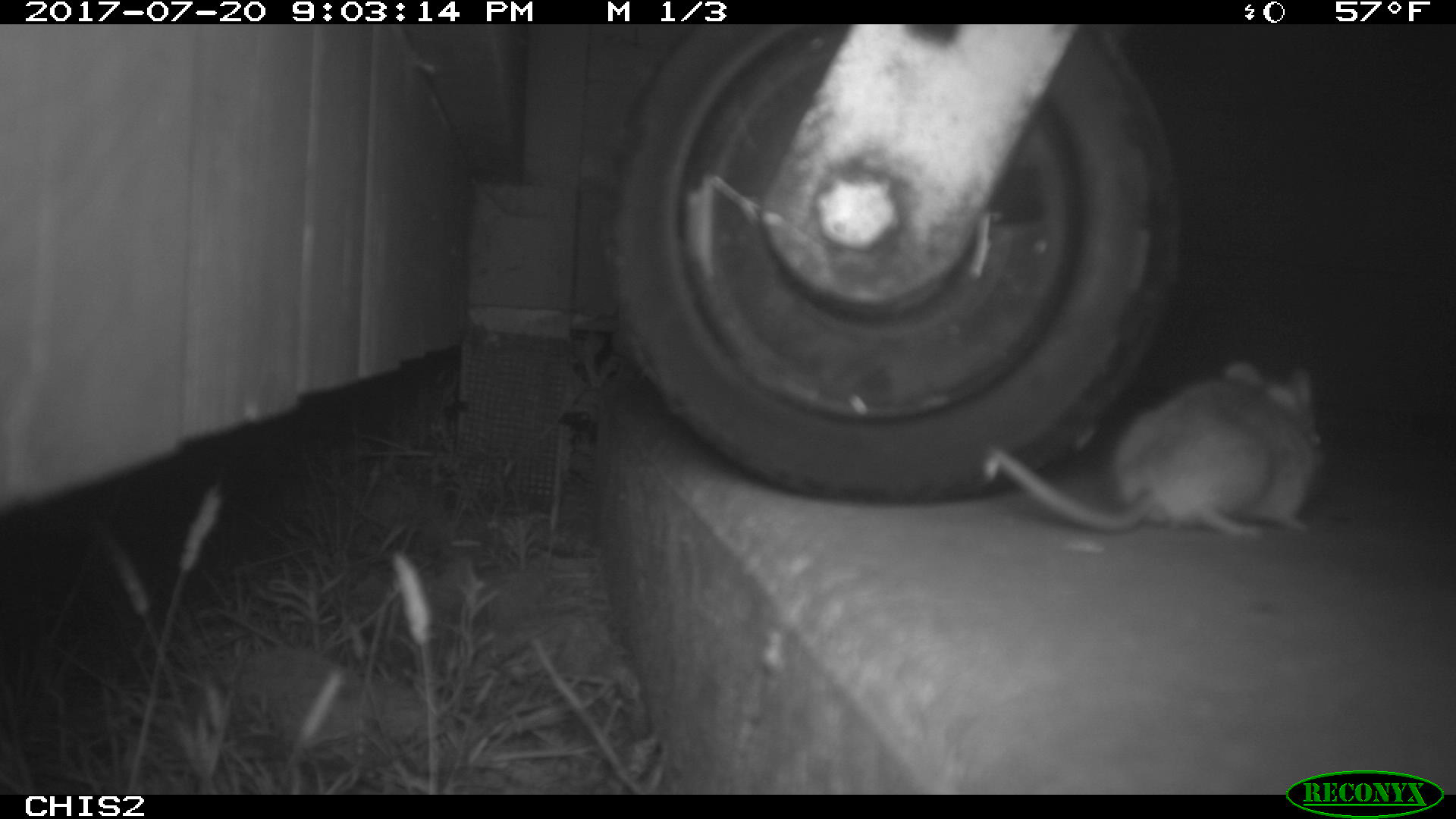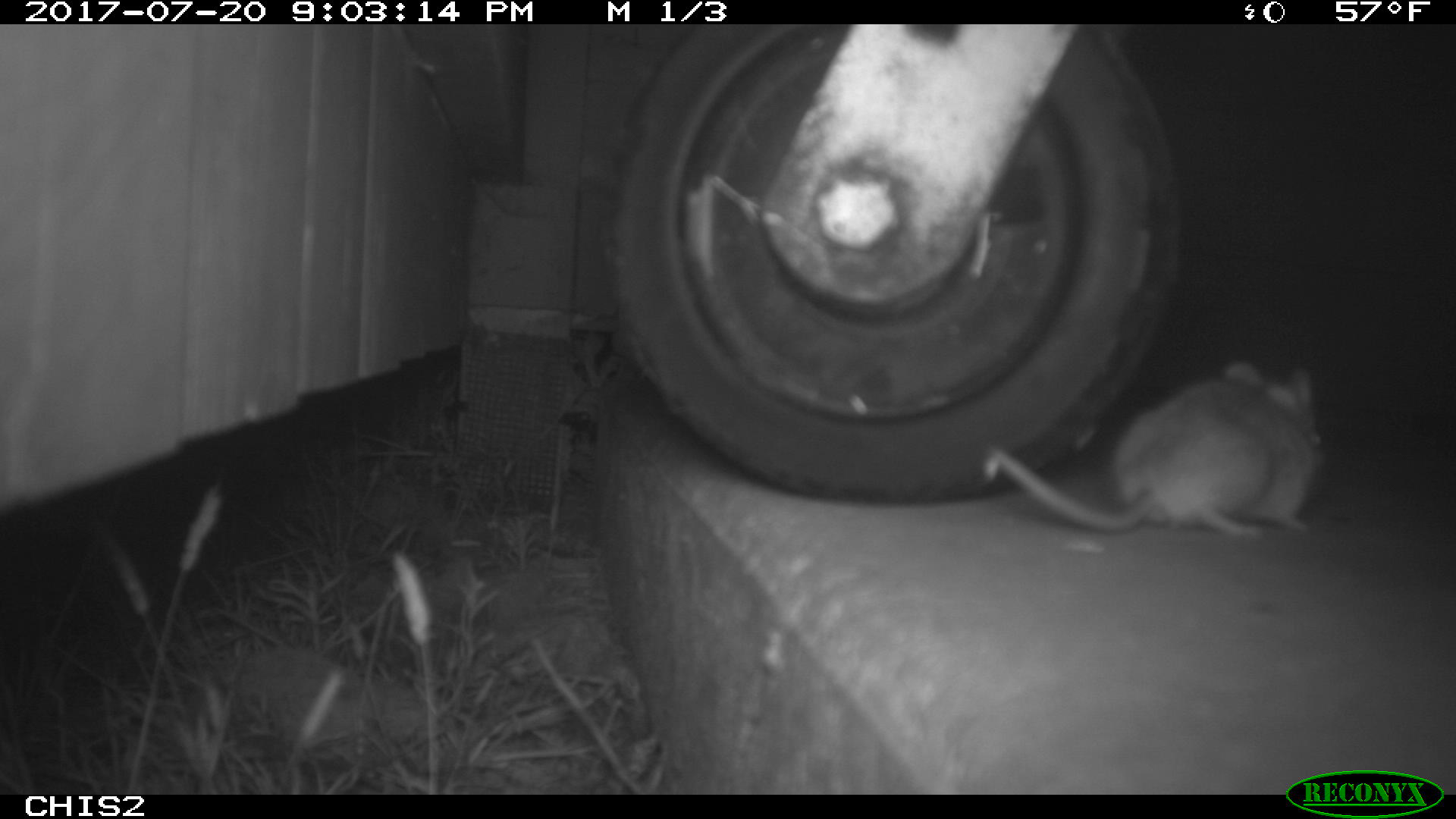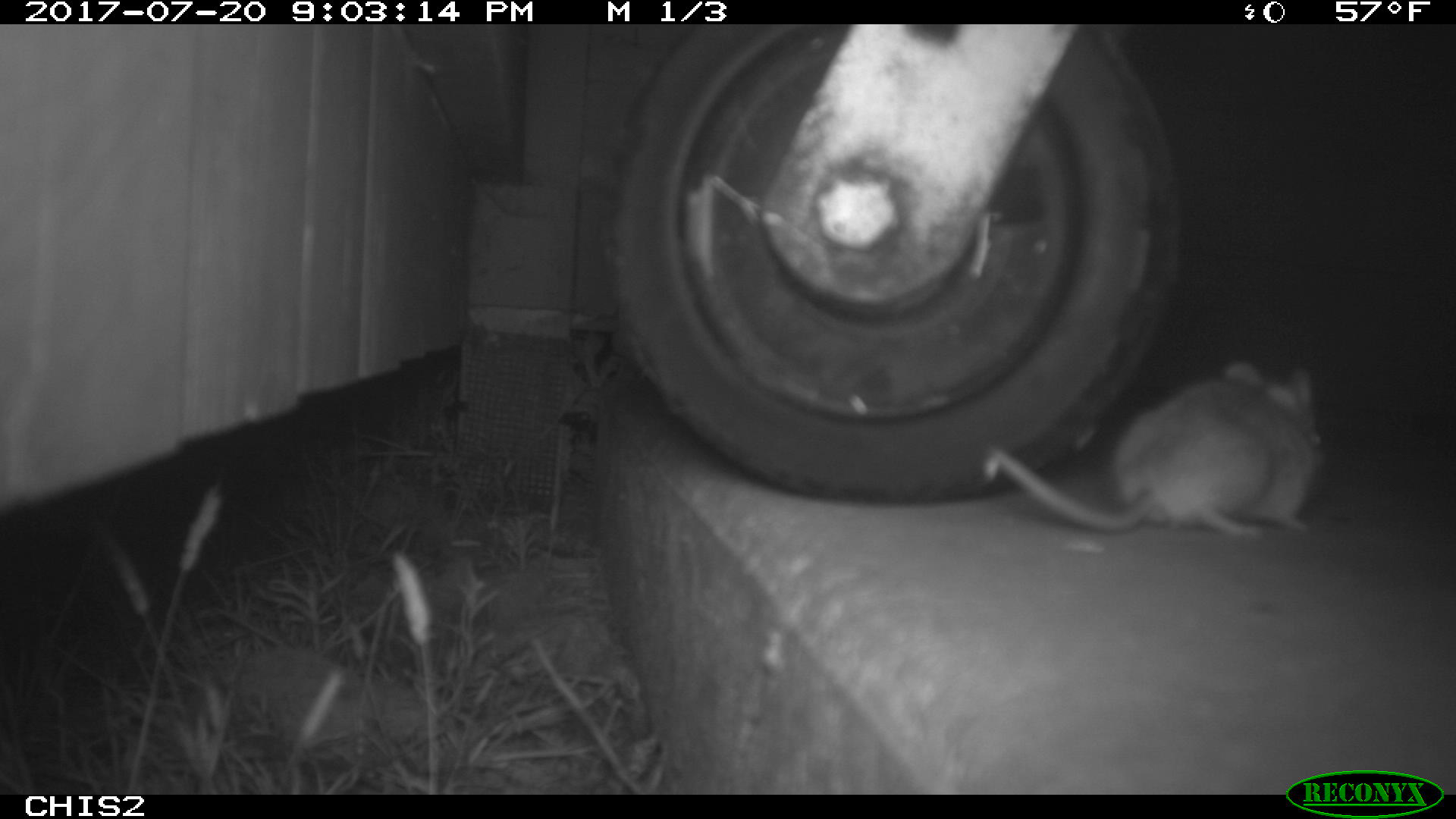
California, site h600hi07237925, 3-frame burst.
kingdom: Animalia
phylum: Chordata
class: Mammalia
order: Rodentia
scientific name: Rodentia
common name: rodent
Rodent (Rodentia).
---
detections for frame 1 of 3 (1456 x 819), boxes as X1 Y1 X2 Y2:
rodent: 982 362 1329 541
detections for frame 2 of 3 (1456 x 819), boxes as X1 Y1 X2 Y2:
rodent: 990 359 1328 538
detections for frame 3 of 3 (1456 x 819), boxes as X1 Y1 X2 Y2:
rodent: 984 361 1322 533